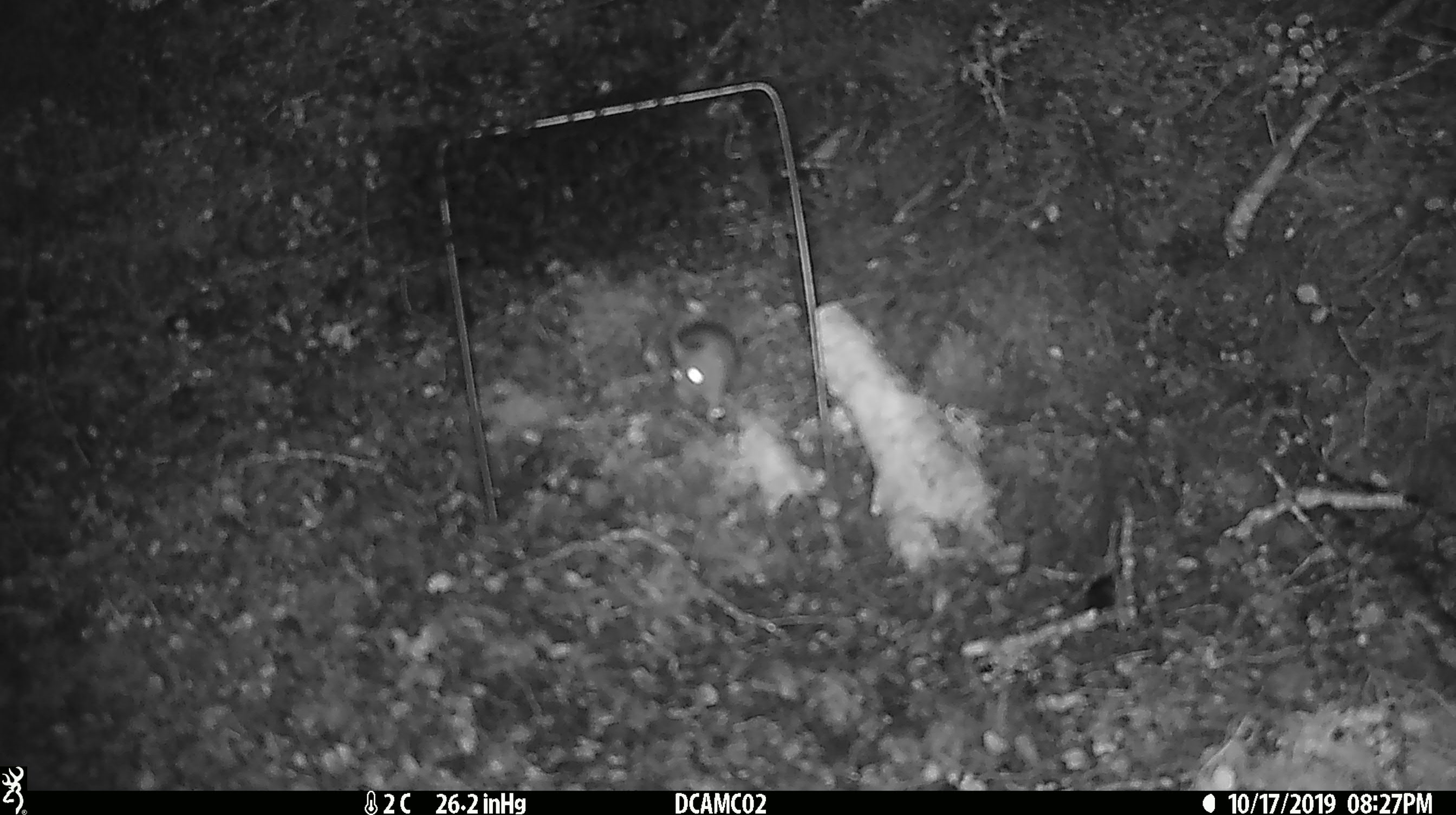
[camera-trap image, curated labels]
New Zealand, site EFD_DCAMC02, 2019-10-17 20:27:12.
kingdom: Animalia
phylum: Chordata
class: Mammalia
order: Rodentia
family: Muridae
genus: Mus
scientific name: Mus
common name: mouse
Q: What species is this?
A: Mouse (Mus).